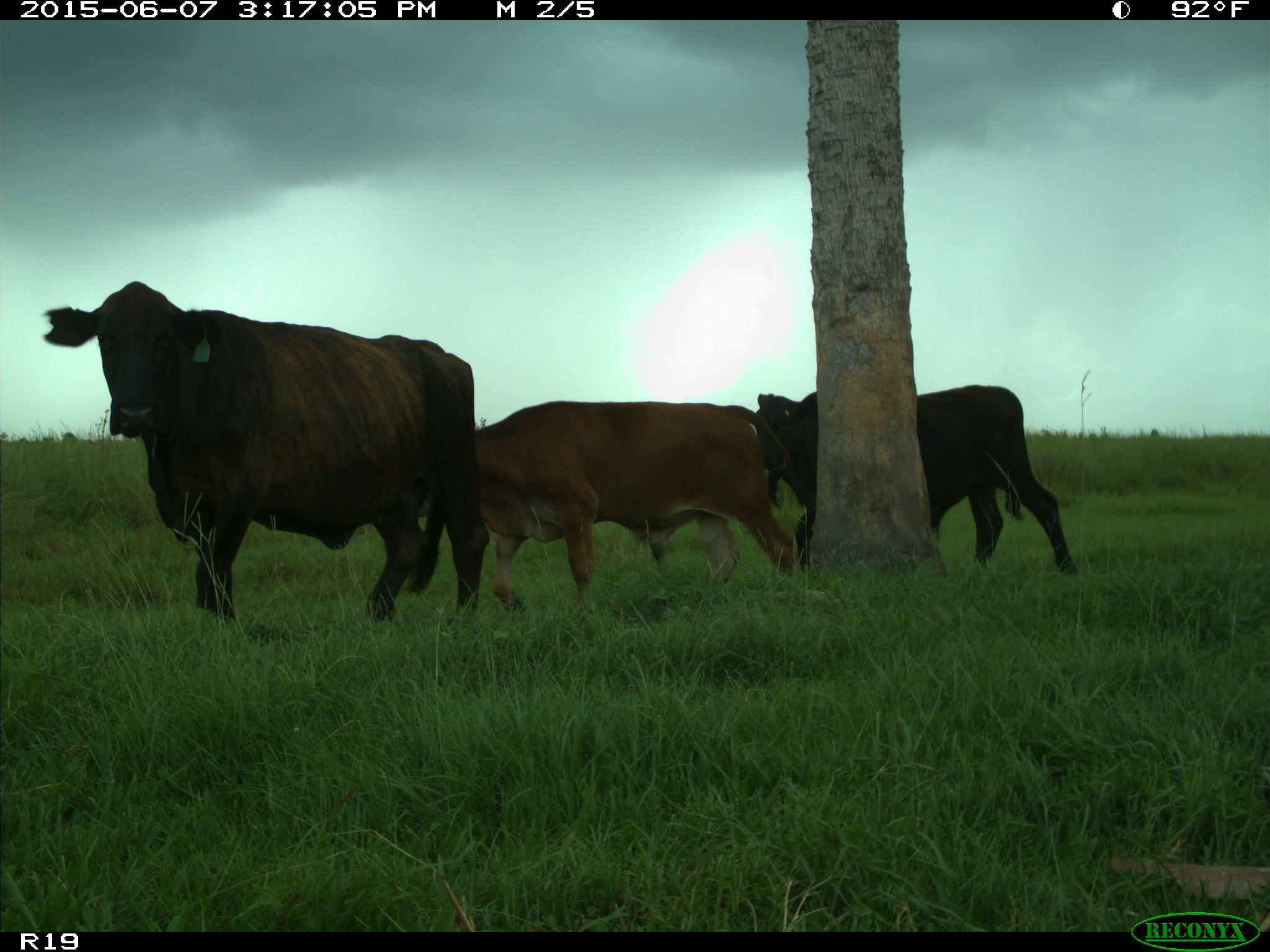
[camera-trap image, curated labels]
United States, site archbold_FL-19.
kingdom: Animalia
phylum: Chordata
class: Mammalia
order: Artiodactyla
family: Bovidae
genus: Bos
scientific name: Bos taurus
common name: domestic cow